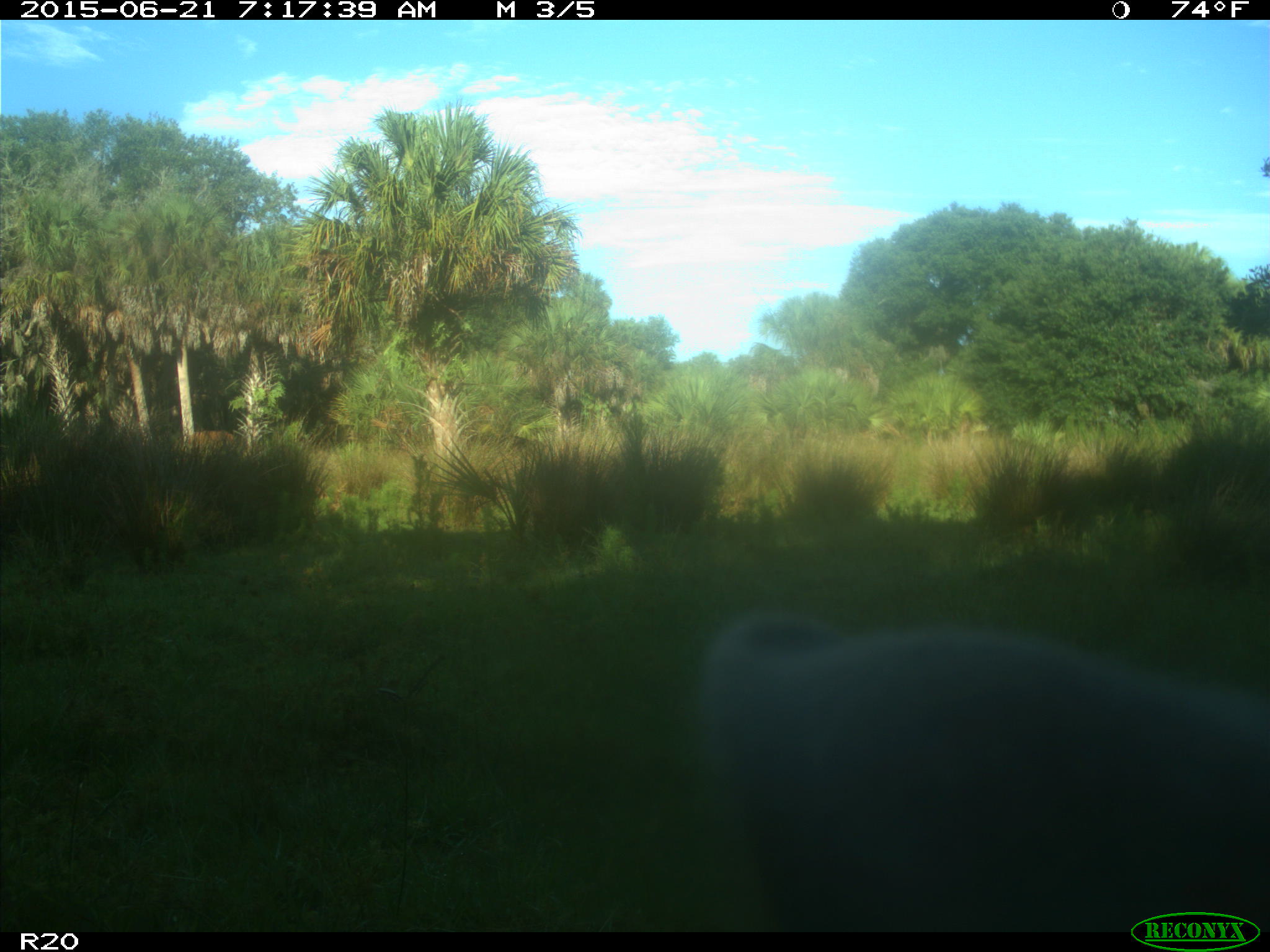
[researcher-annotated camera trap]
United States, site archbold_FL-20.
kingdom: Animalia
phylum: Chordata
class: Mammalia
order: Artiodactyla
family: Bovidae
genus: Bos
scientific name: Bos taurus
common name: domestic cow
Bos taurus (domestic cow).